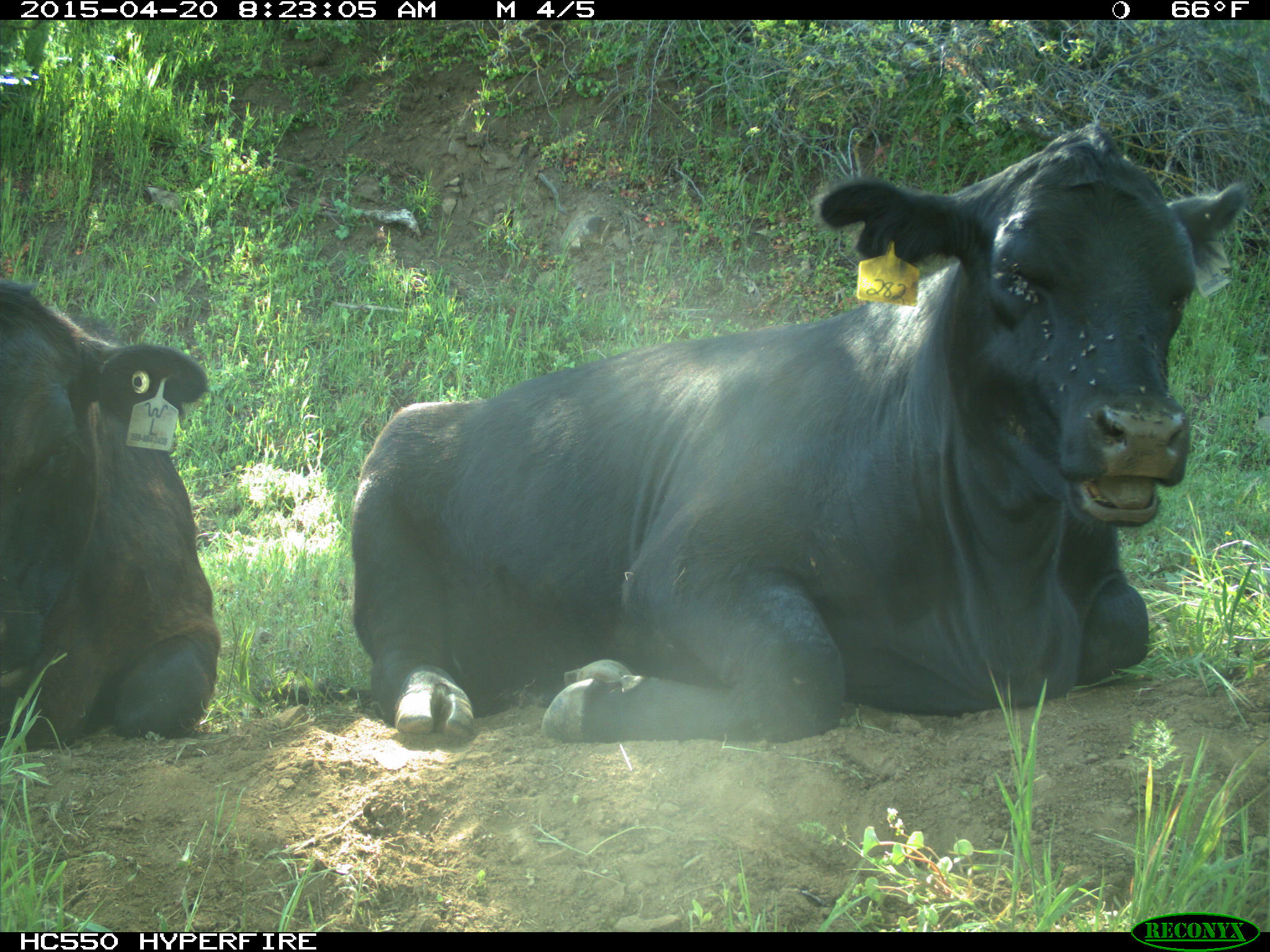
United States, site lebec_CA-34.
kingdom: Animalia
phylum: Chordata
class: Mammalia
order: Artiodactyla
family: Bovidae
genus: Bos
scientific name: Bos taurus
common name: domestic cow